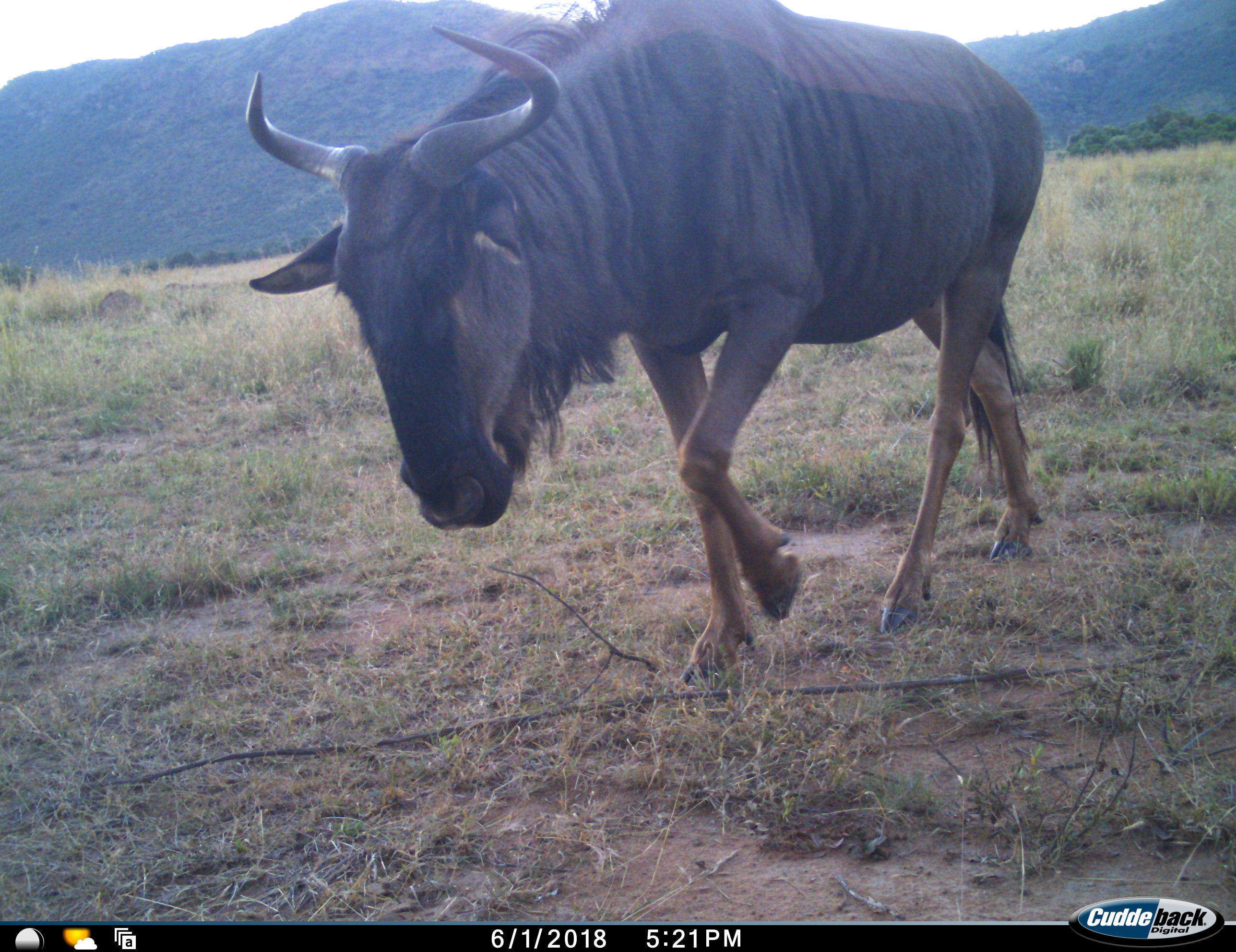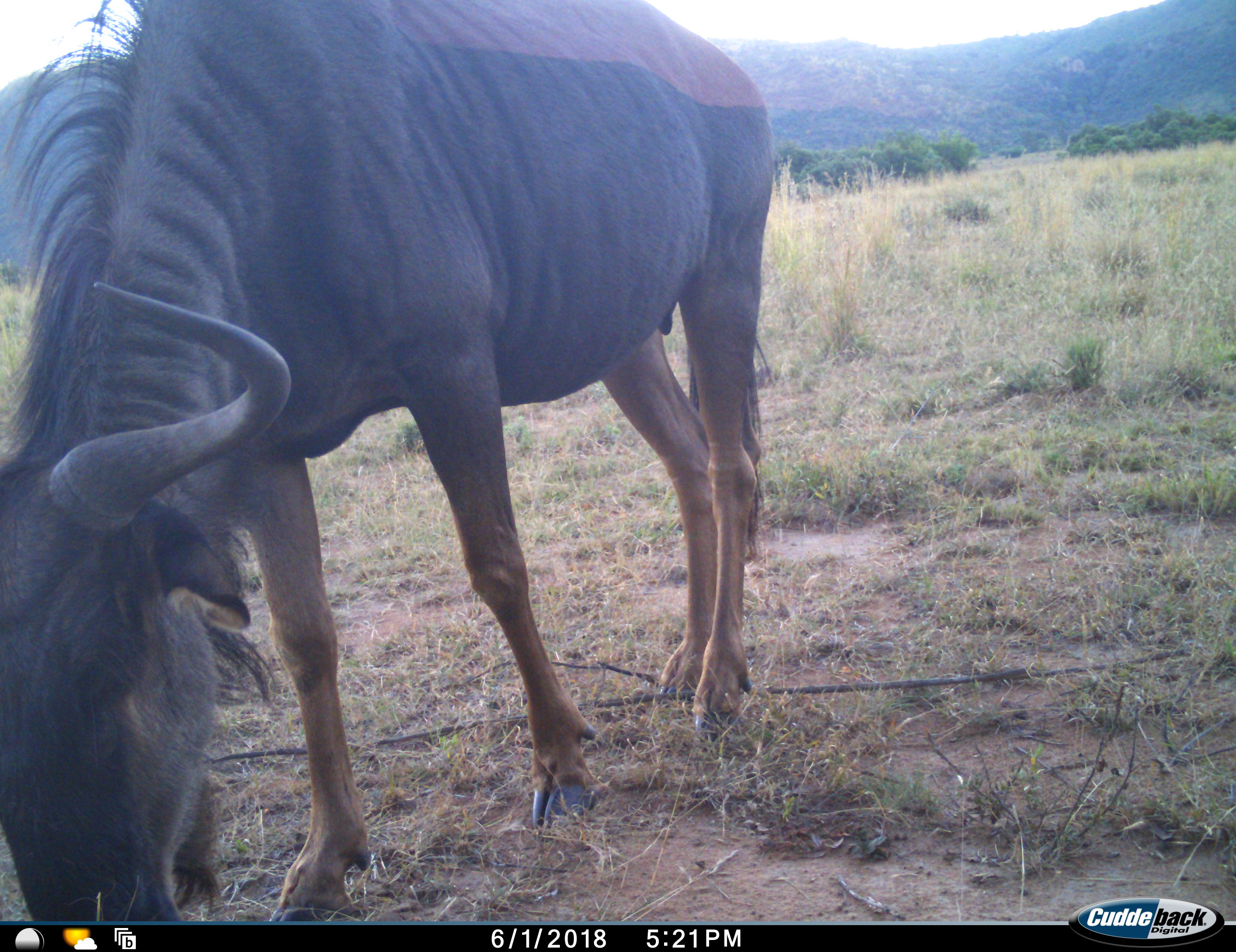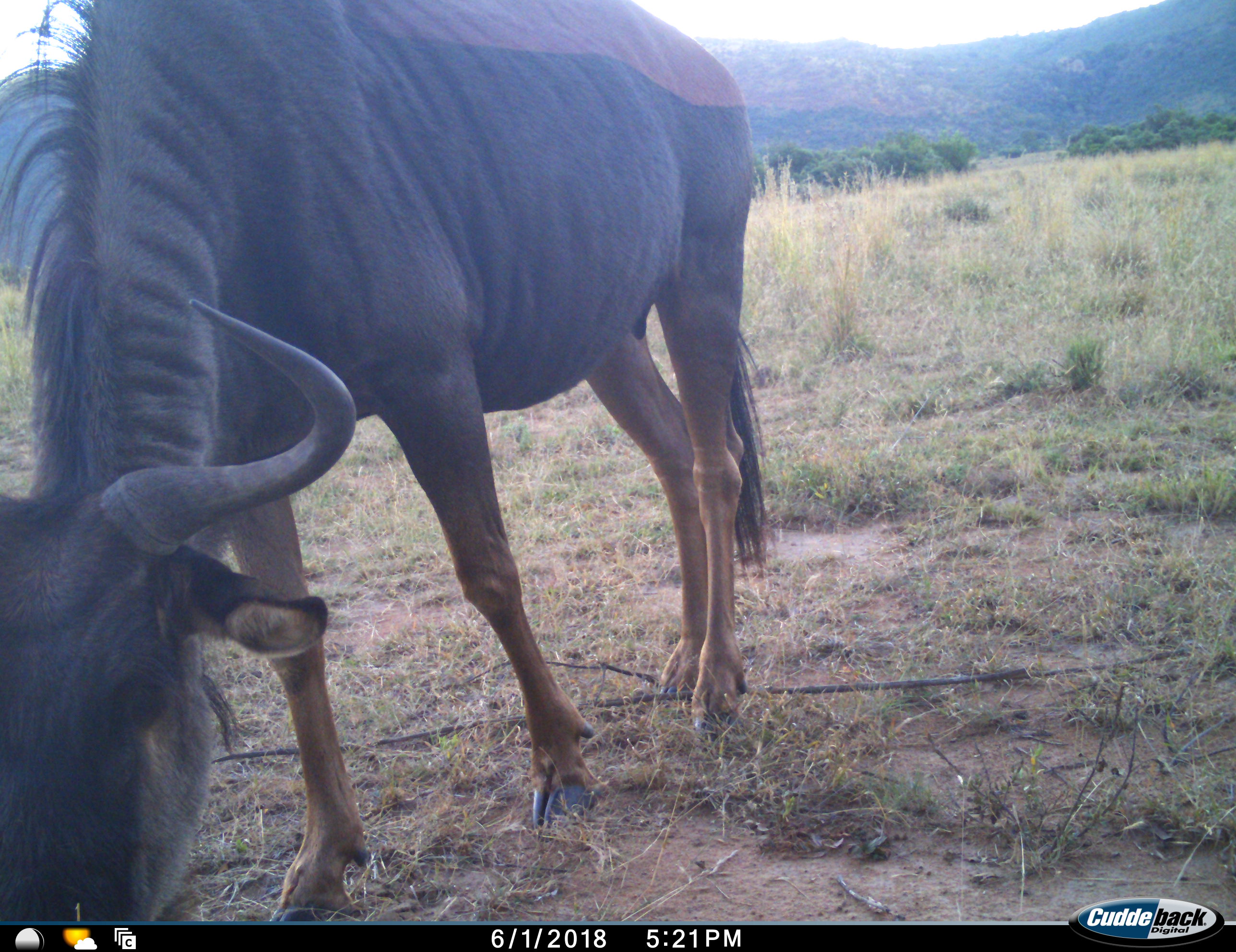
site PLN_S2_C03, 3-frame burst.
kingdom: Animalia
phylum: Chordata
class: Mammalia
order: Artiodactyla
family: Bovidae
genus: Connochaetes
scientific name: Connochaetes taurinus taurinus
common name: blue wildebeest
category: wildebeestblue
Wildebeestblue (blue wildebeest) (Connochaetes taurinus taurinus), count 1. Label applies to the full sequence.